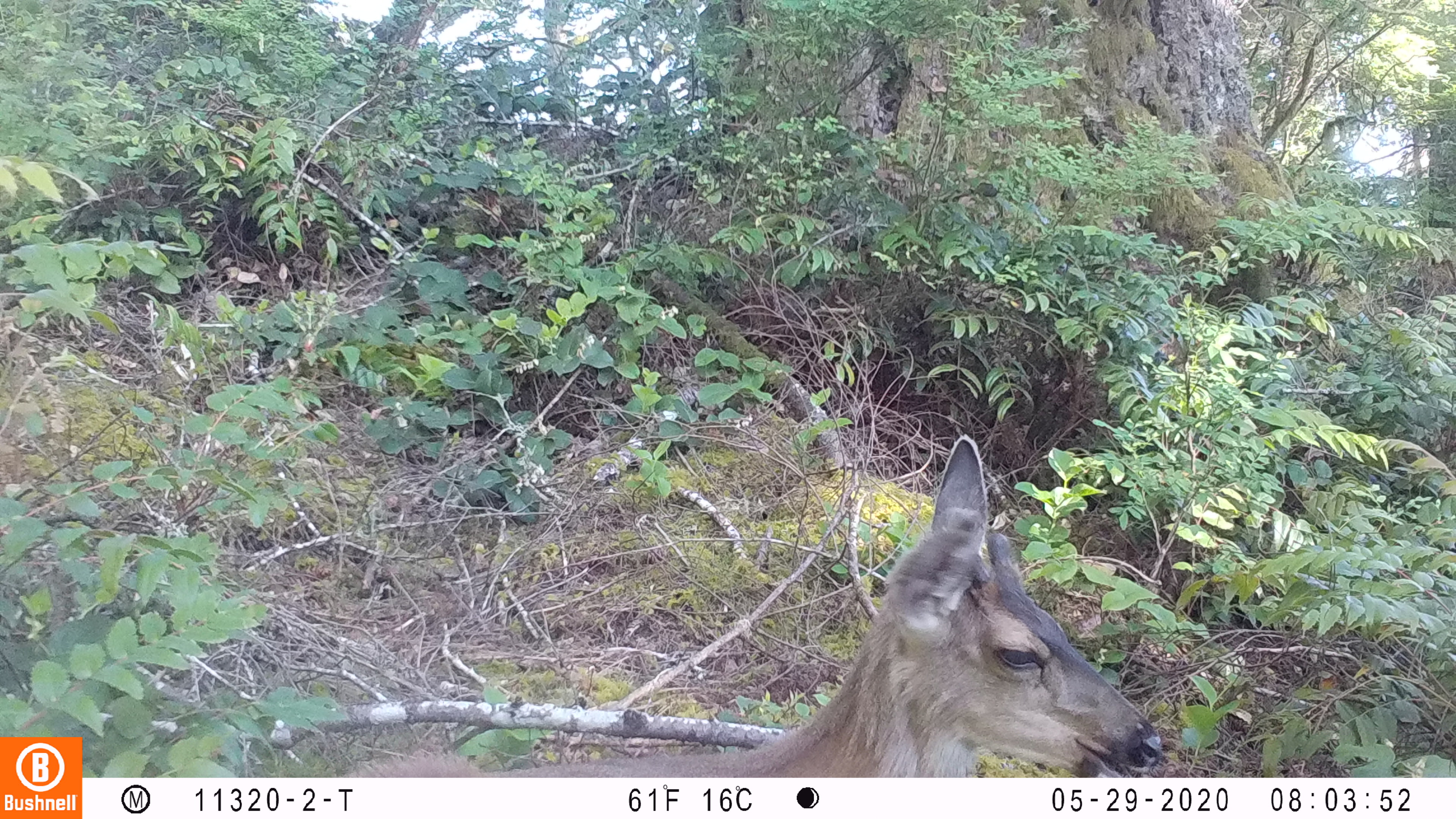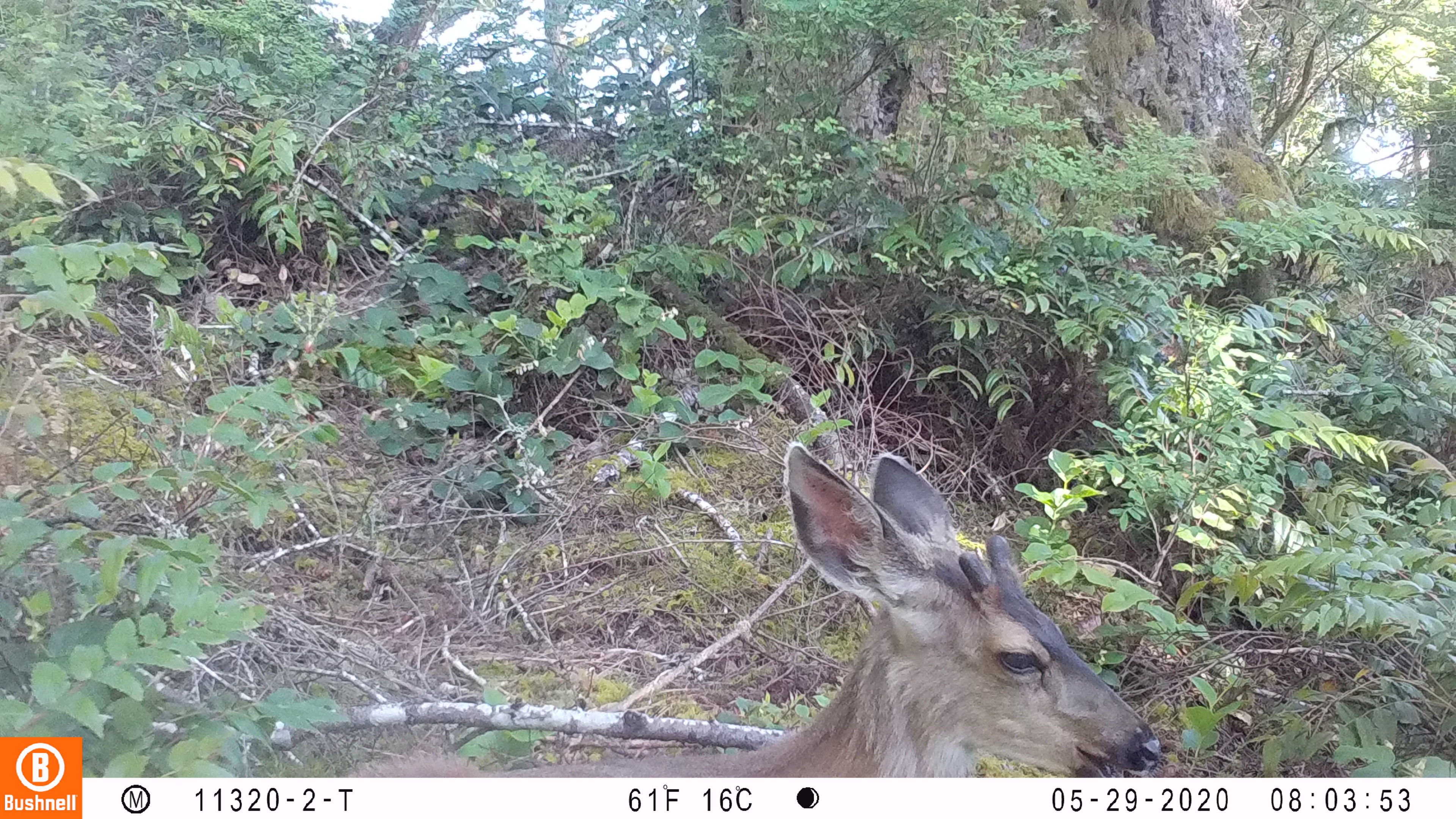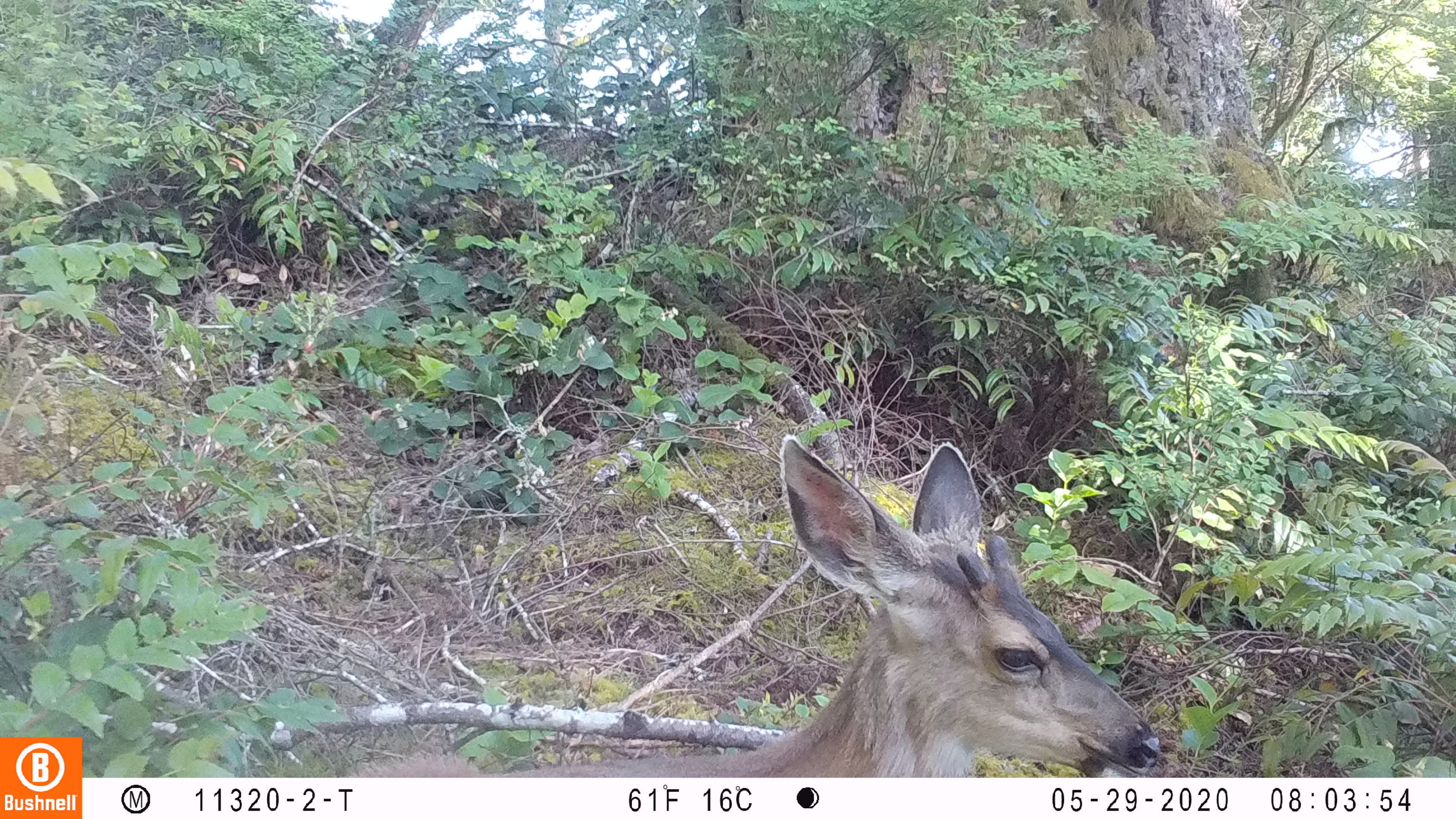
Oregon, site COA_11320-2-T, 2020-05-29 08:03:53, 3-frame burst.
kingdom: Animalia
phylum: Chordata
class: Mammalia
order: Artiodactyla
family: Cervidae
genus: Odocoileus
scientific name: Odocoileus hemionus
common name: black-tailed deer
Black-tailed deer (Odocoileus hemionus).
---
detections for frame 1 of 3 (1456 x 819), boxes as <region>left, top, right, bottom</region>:
black-tailed deer: <region>345, 425, 1166, 774</region>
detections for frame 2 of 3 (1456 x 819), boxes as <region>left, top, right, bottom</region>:
black-tailed deer: <region>363, 433, 1168, 770</region>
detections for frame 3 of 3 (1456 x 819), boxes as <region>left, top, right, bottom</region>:
black-tailed deer: <region>357, 437, 1168, 770</region>